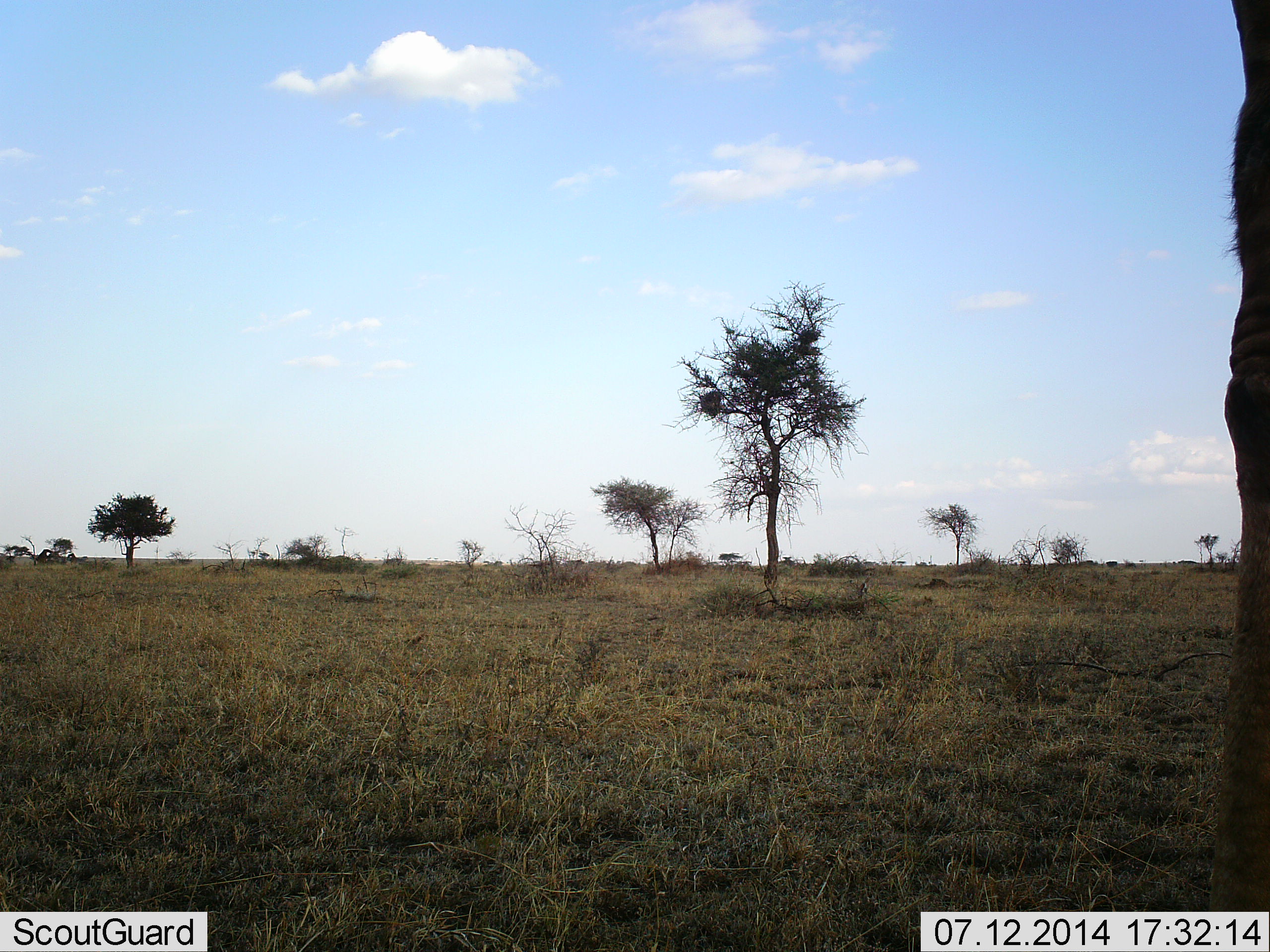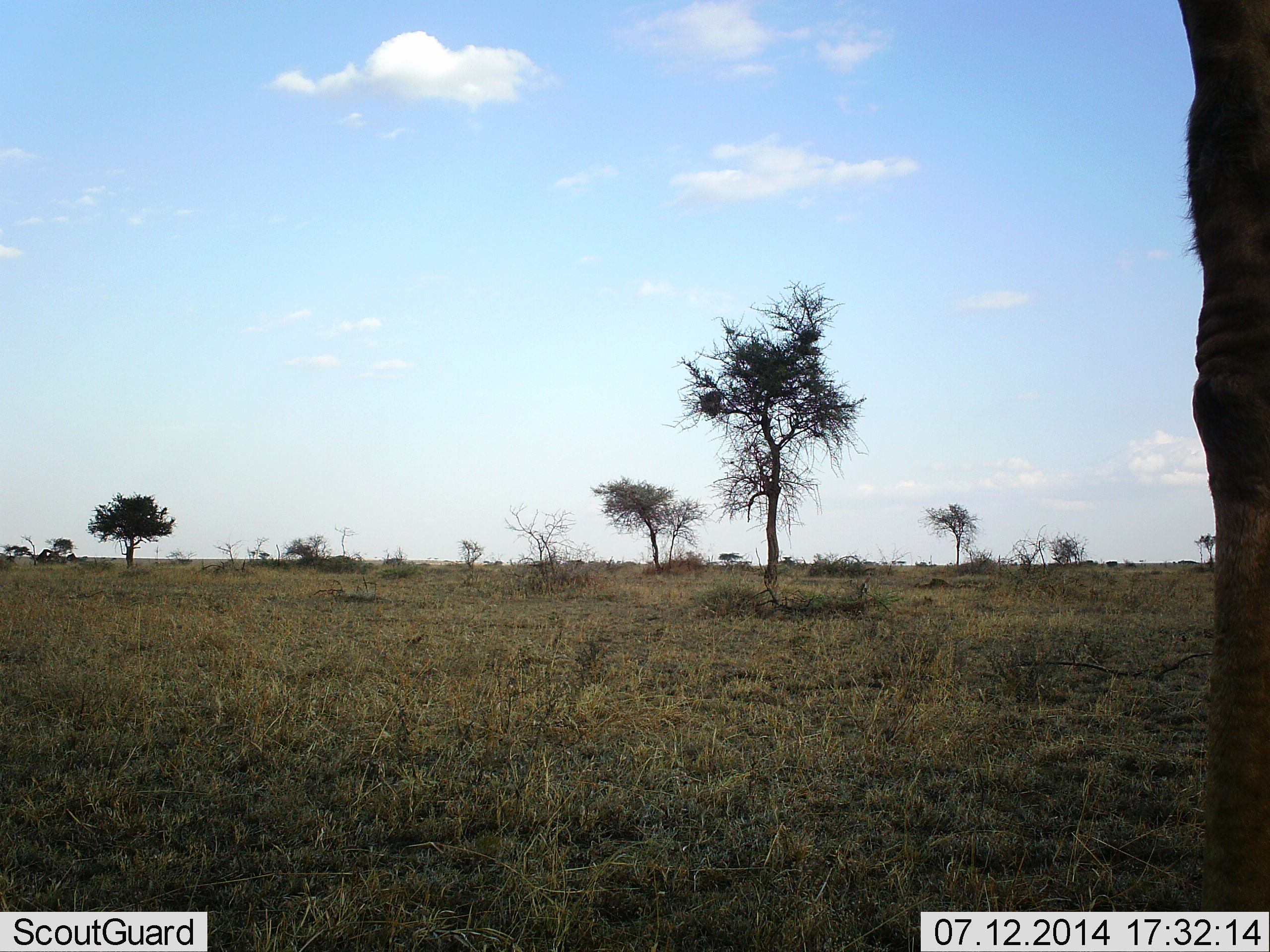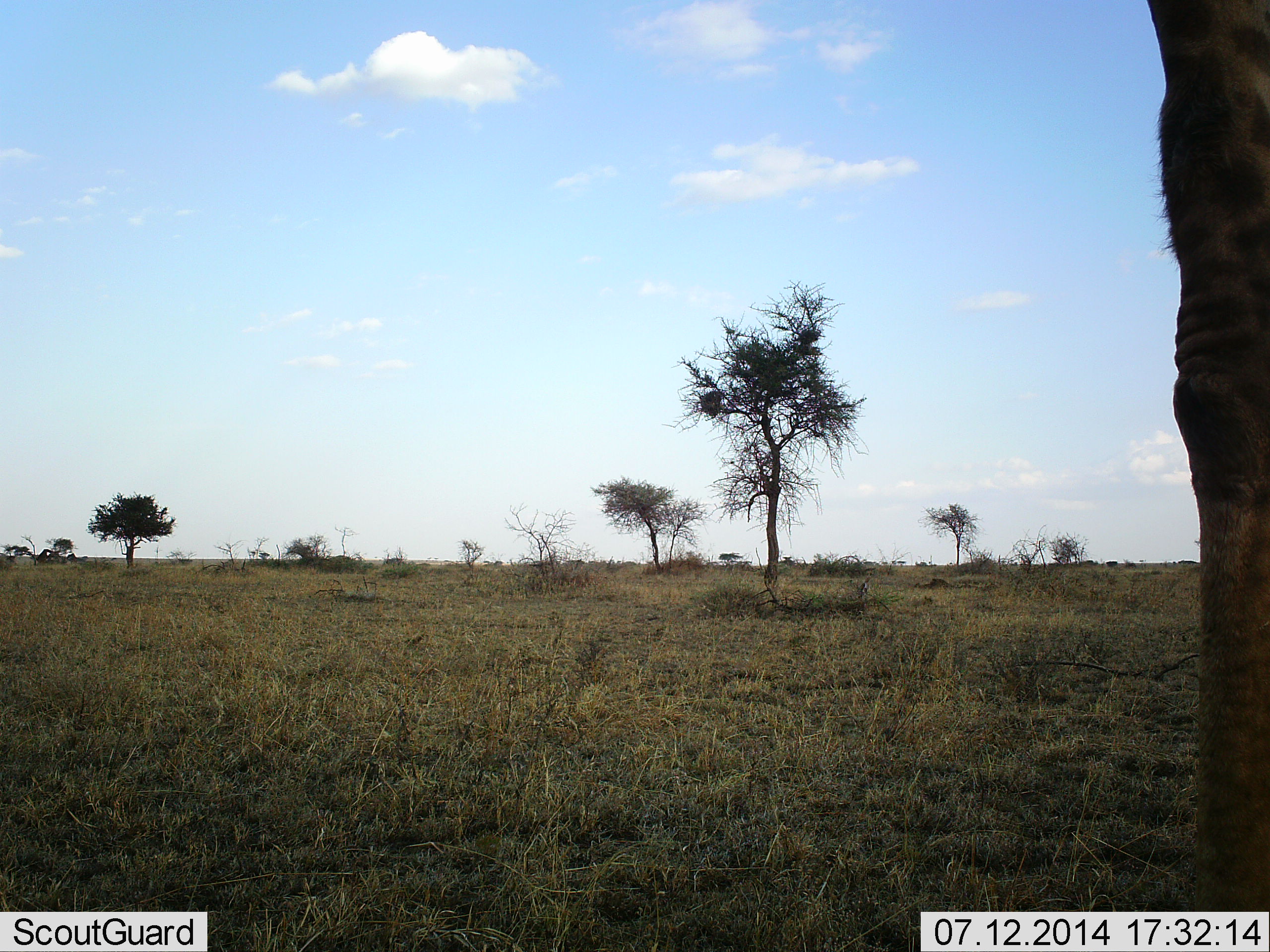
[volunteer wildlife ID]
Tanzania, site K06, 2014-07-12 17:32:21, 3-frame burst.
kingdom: Animalia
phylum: Chordata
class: Mammalia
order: Artiodactyla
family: Giraffidae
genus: Giraffa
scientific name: Giraffa camelopardalis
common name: giraffe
Giraffe (Giraffa camelopardalis), count 1. Behavior (volunteer vote fractions): standing 100%, resting 0%, moving 0%, interacting 0%. Young present (vote fraction): 0%. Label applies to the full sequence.